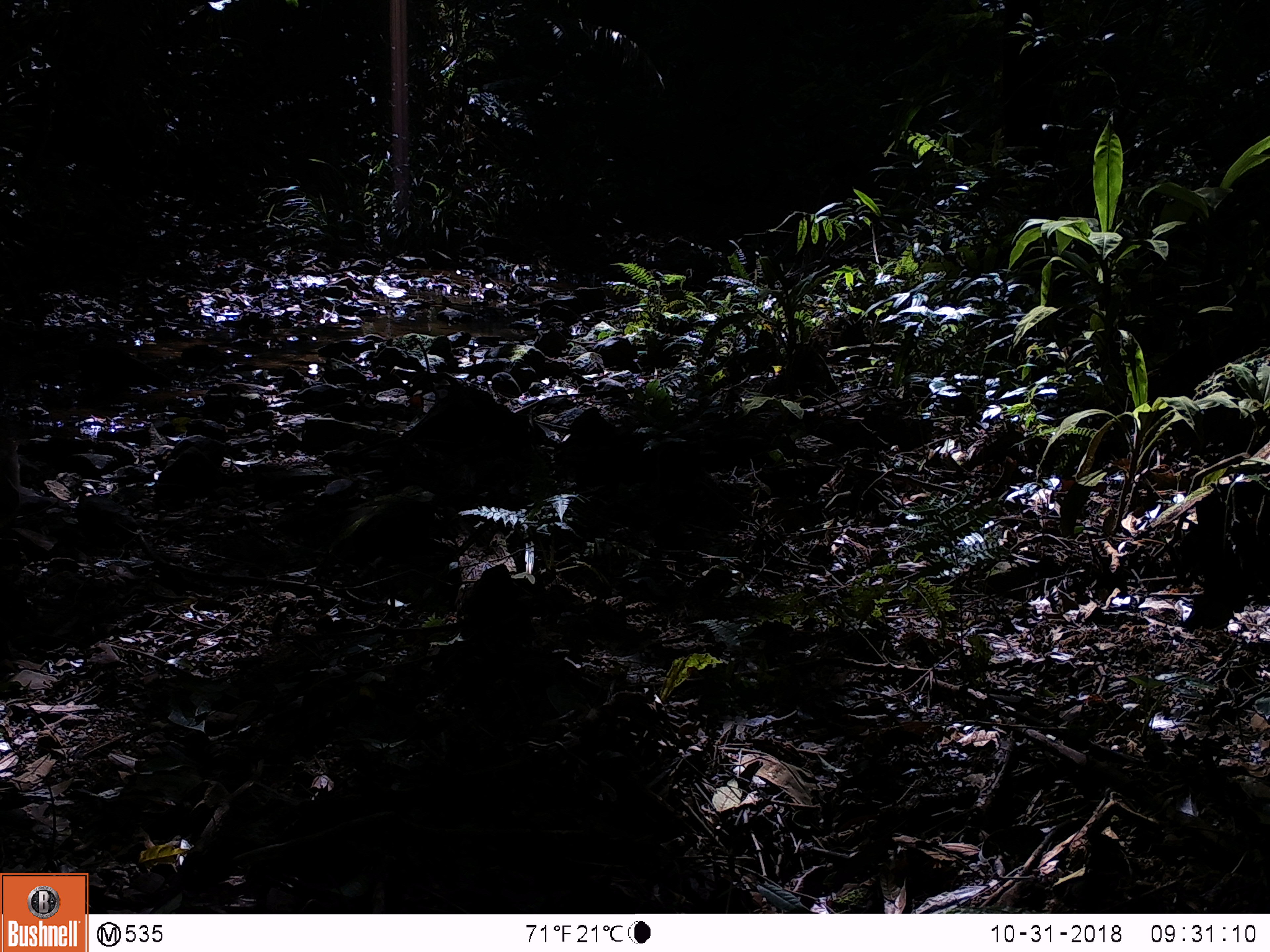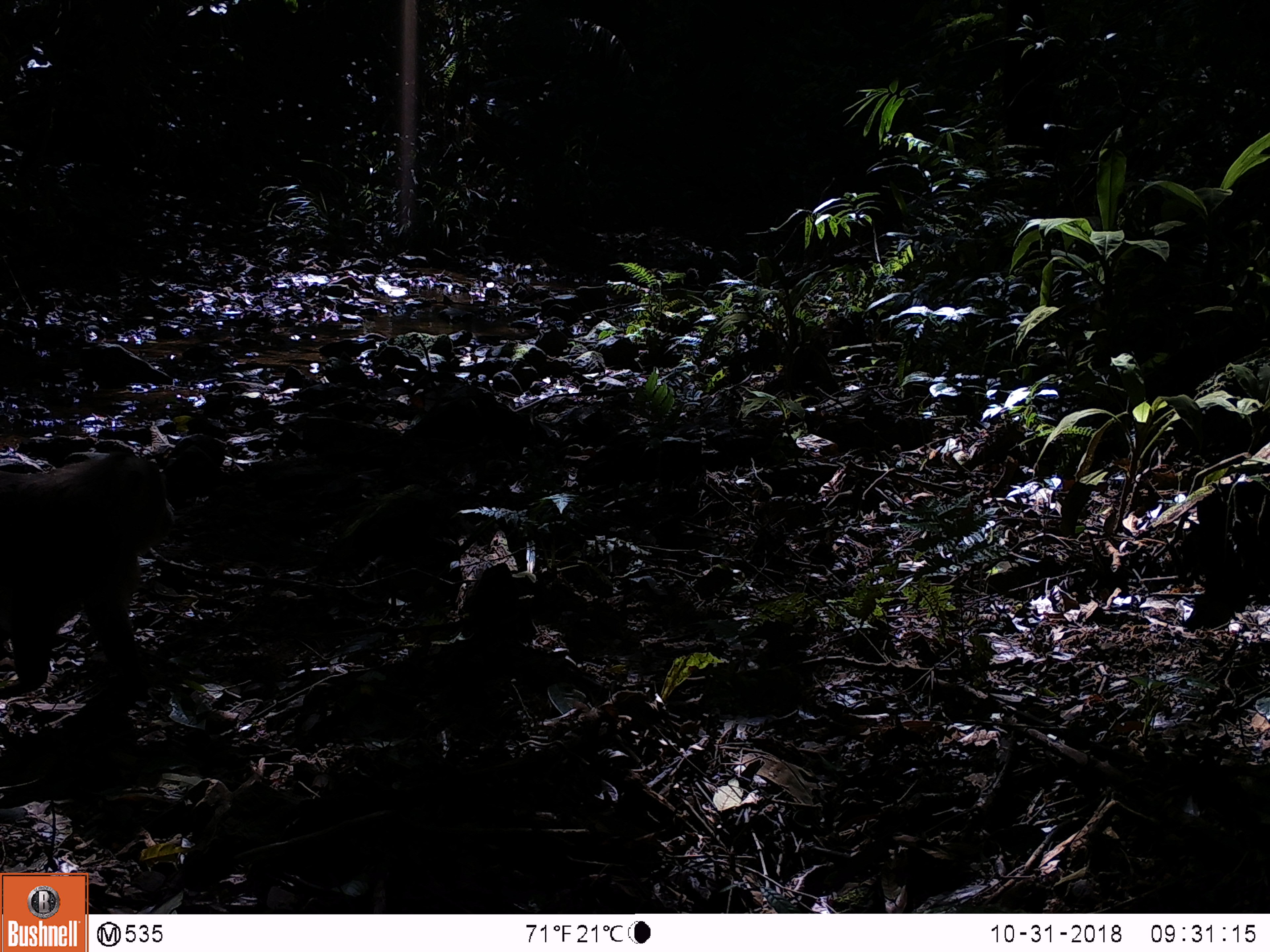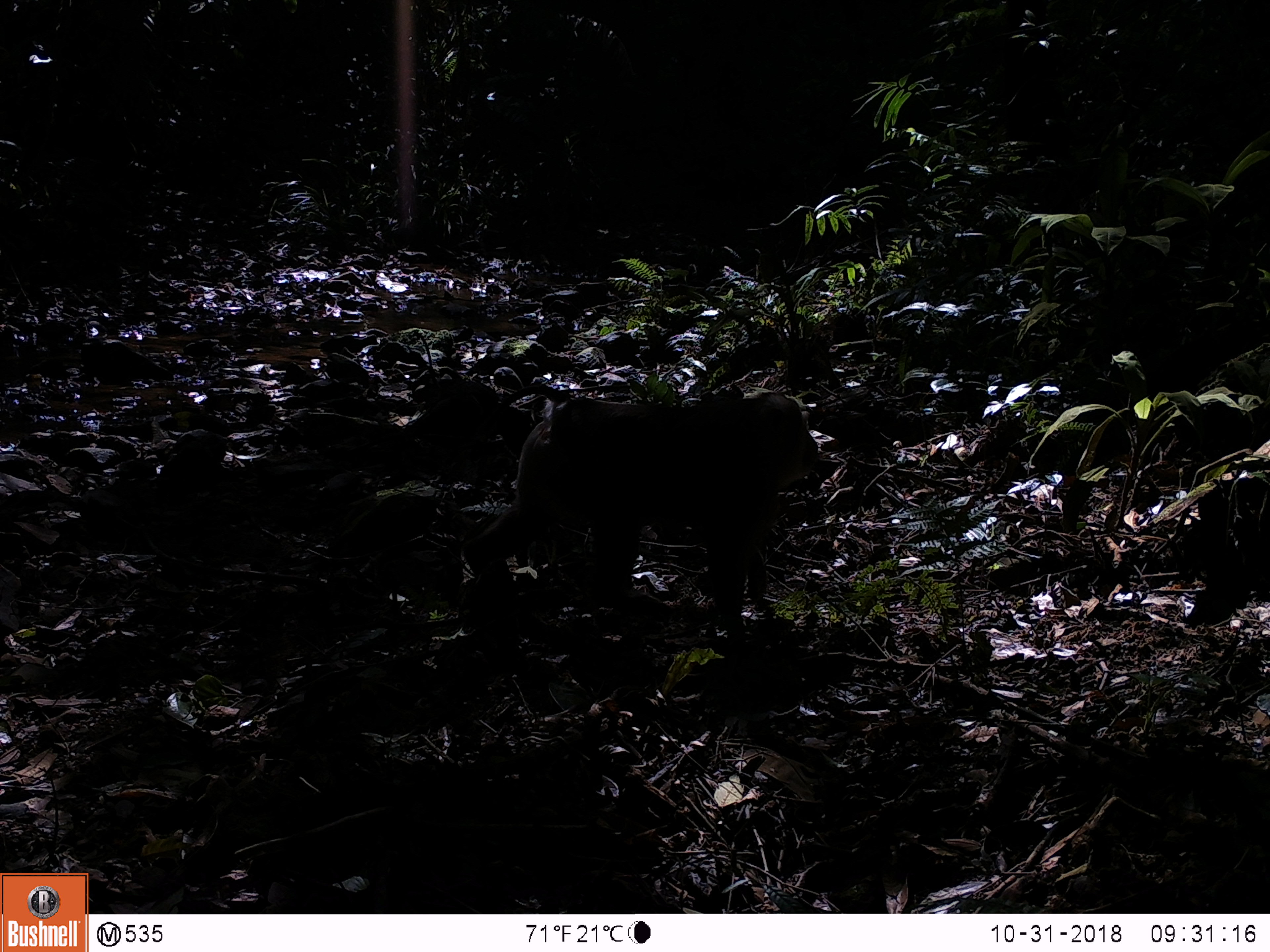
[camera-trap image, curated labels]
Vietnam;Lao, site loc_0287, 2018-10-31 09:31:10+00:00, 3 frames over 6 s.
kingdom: Animalia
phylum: Chordata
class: Mammalia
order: Primates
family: Cercopithecidae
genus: Macaca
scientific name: Macaca nemestrina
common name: pig-tailed macaque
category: pig tailed macaque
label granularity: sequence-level